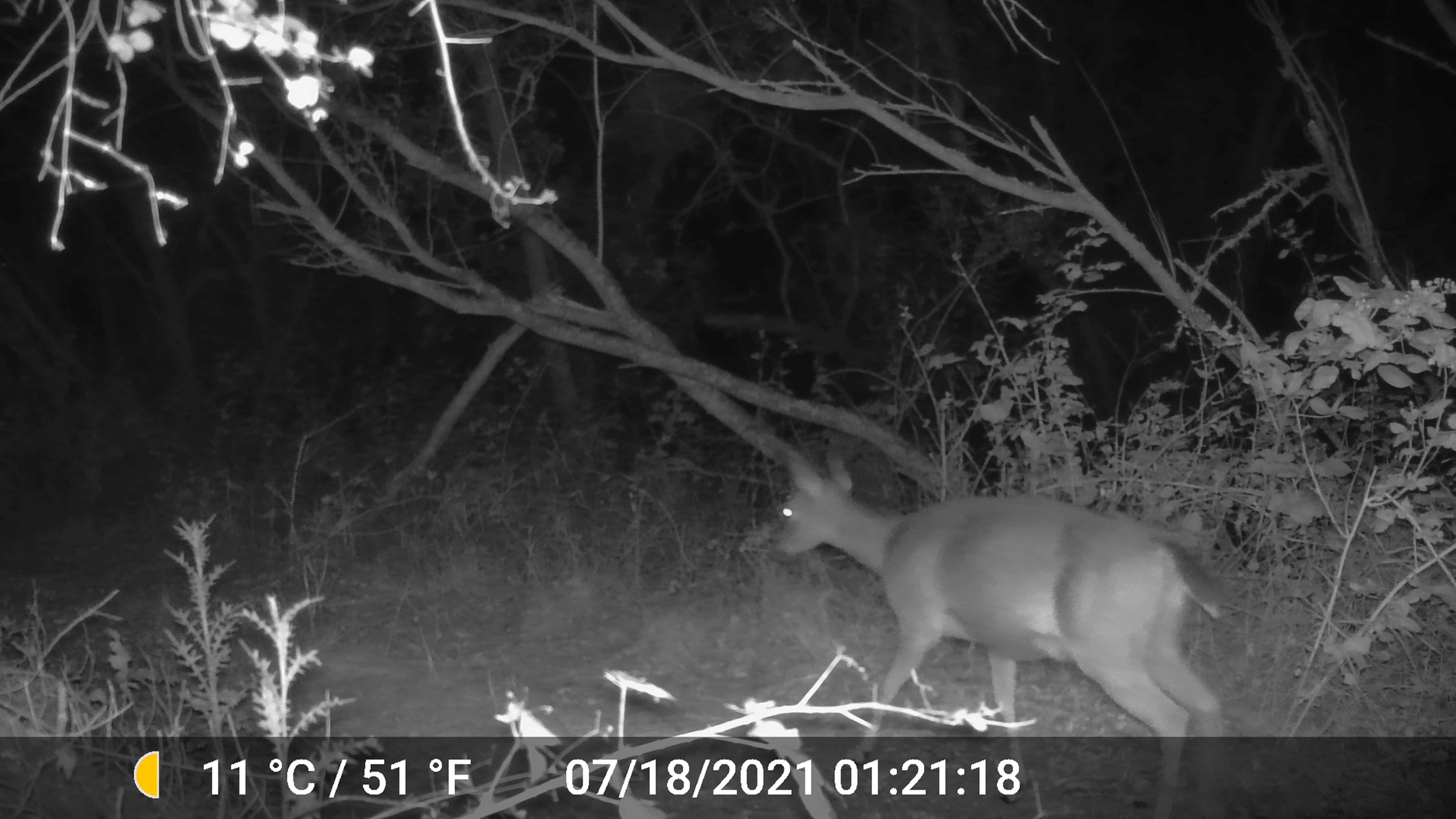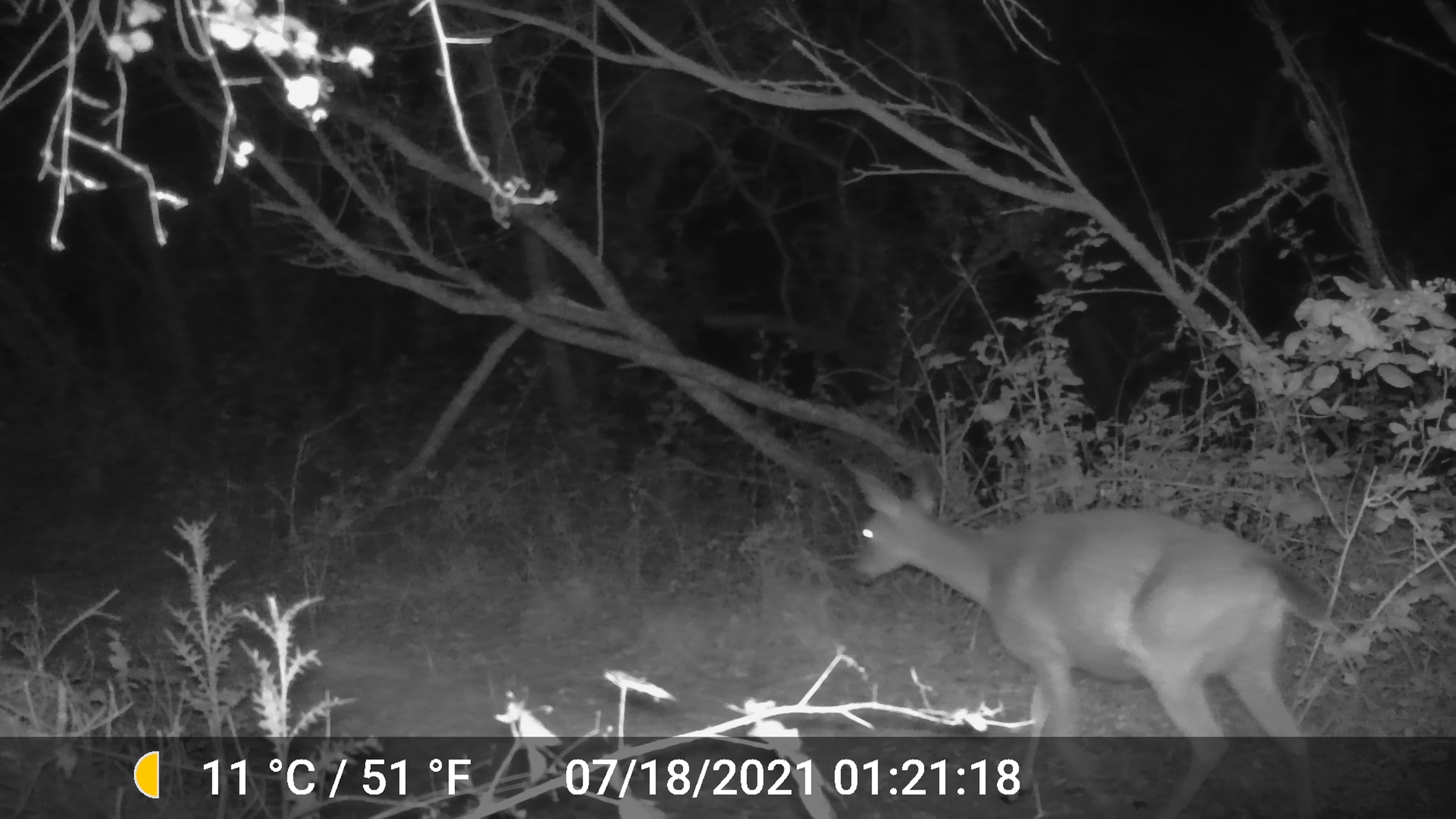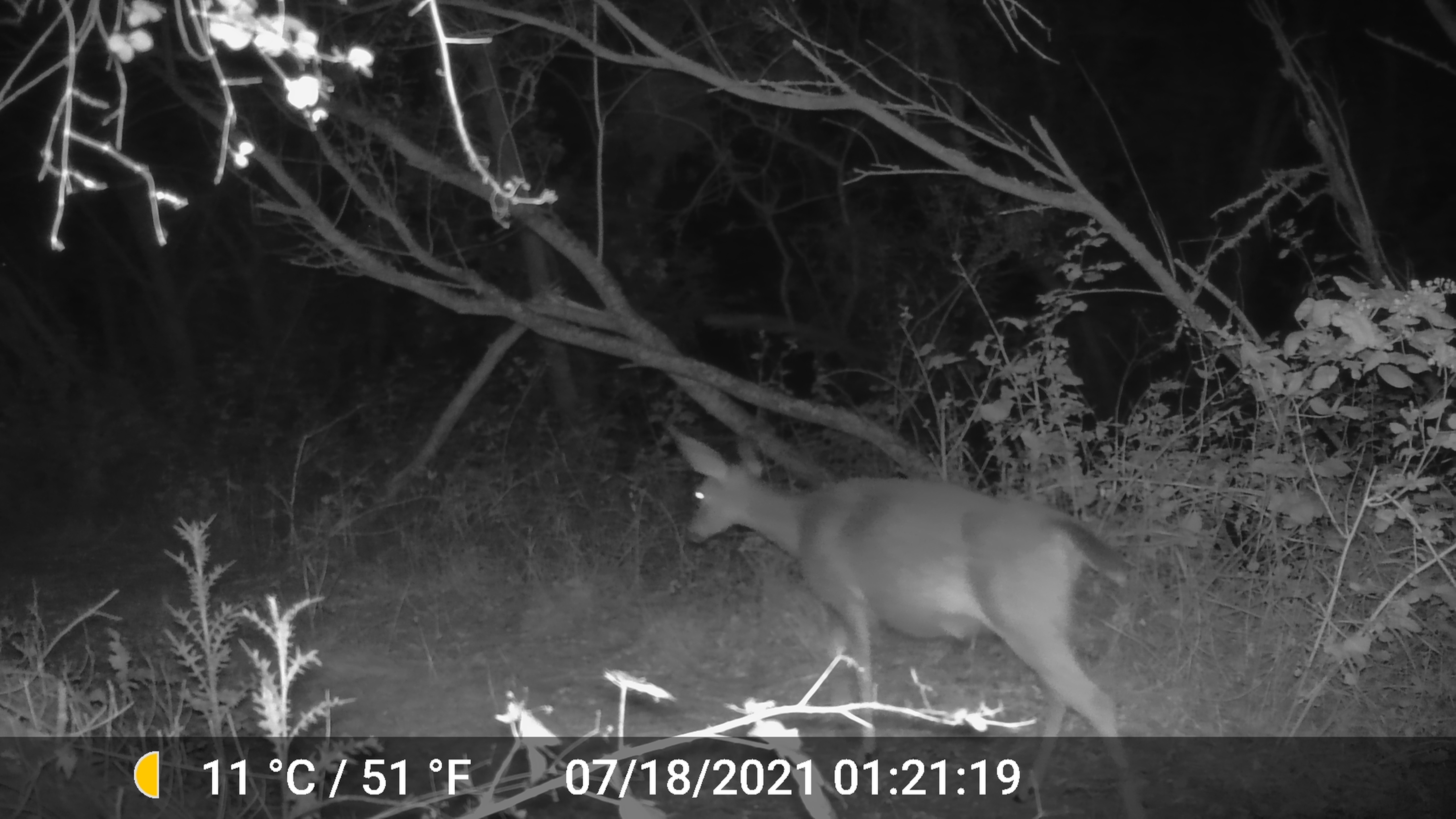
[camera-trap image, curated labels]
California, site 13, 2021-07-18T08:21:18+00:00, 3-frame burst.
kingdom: Animalia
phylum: Chordata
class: Mammalia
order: Artiodactyla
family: Cervidae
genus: Odocoileus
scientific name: Odocoileus hemionus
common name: mule deer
Mule deer (Odocoileus hemionus).